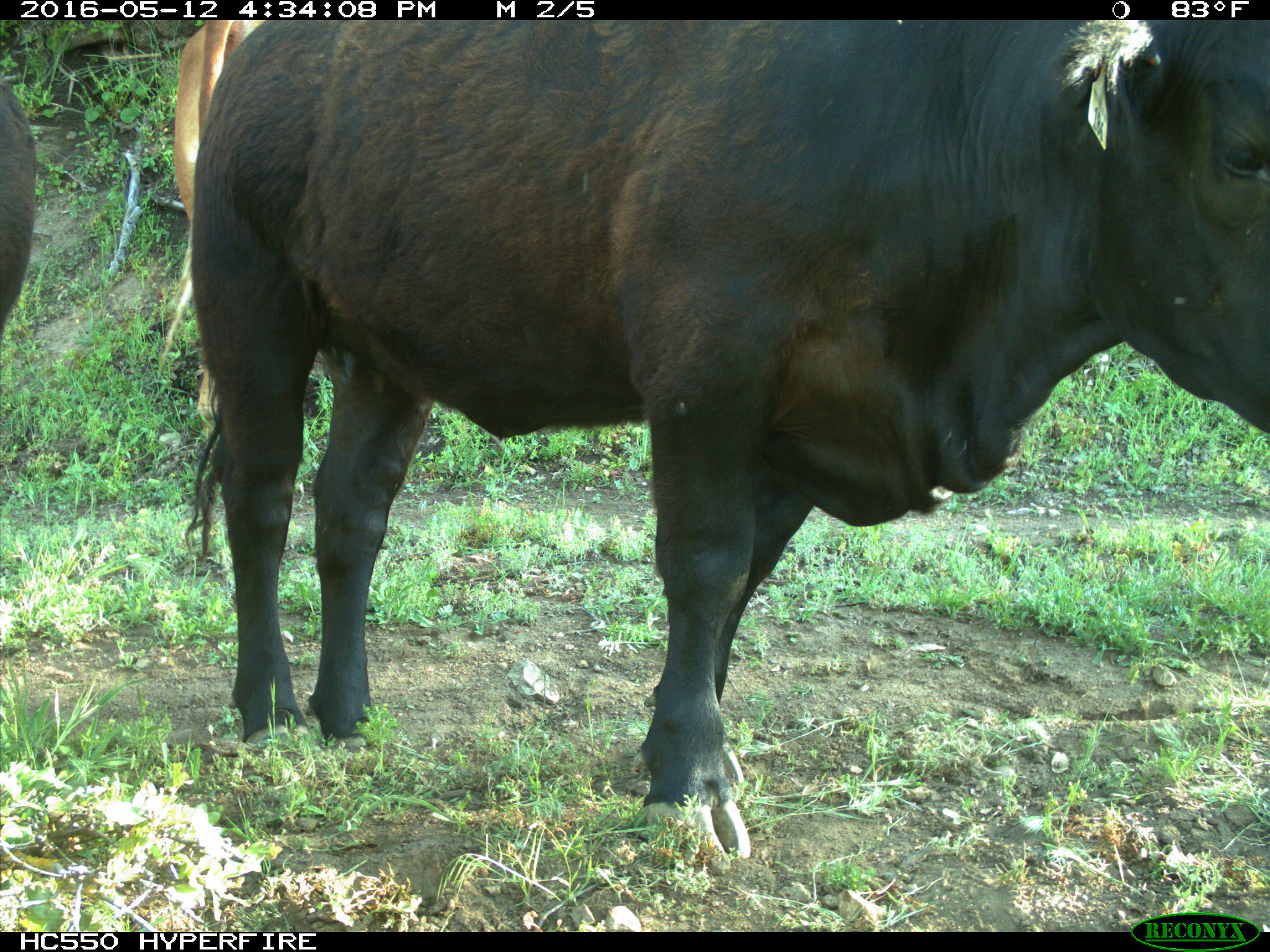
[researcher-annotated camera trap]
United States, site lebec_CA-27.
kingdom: Animalia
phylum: Chordata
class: Mammalia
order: Artiodactyla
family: Bovidae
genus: Bos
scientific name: Bos taurus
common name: domestic cow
Bos taurus (domestic cow).